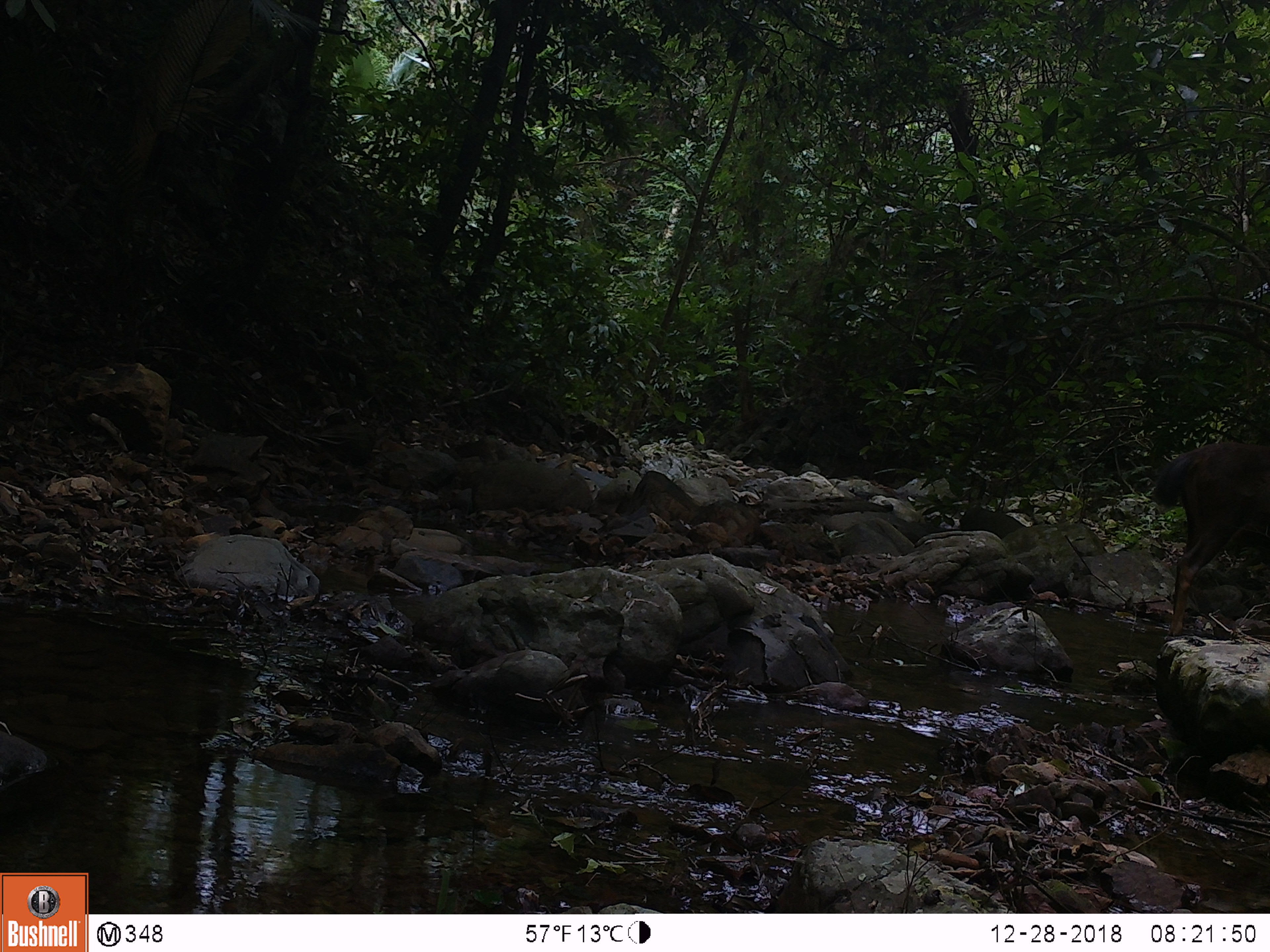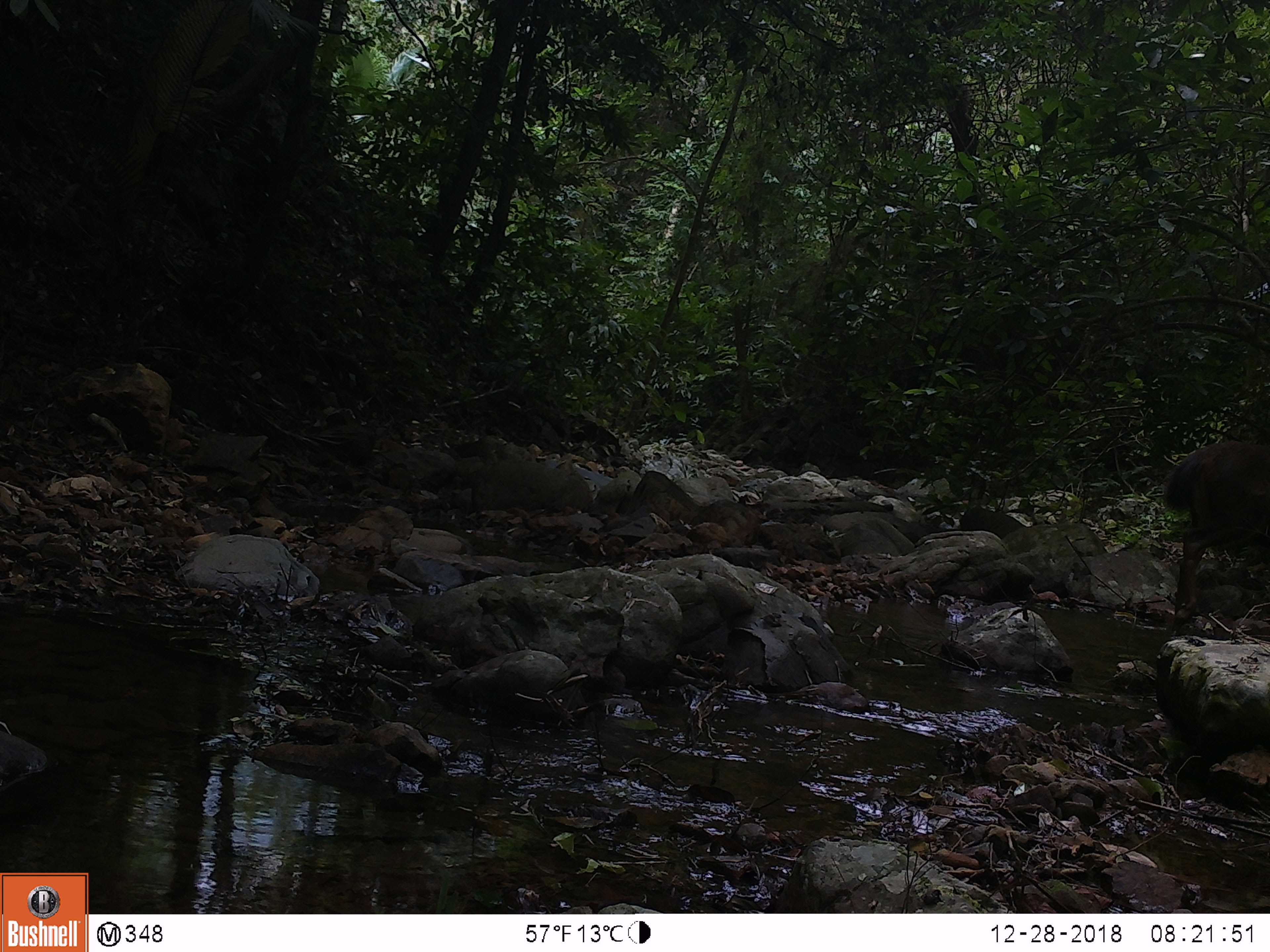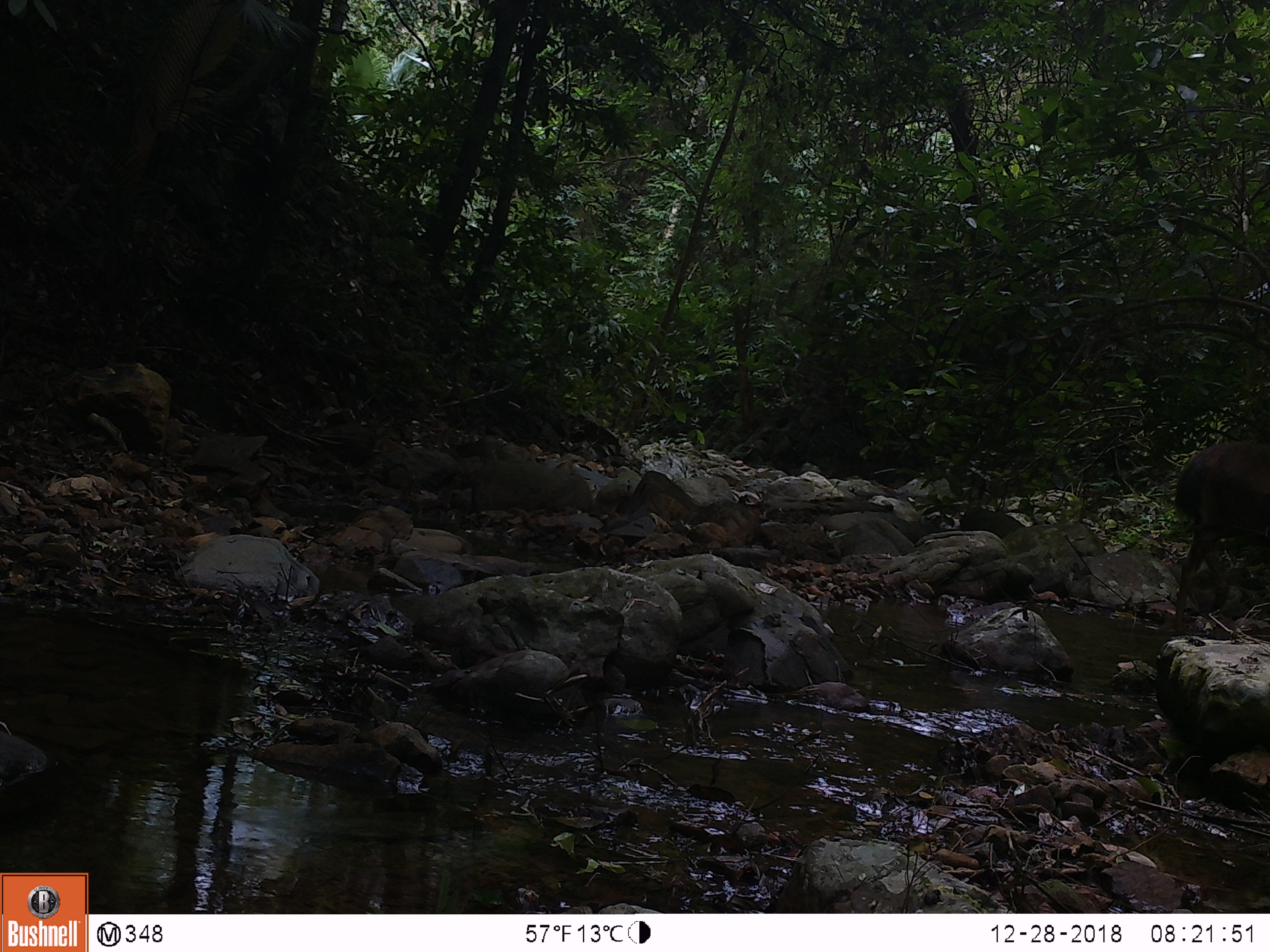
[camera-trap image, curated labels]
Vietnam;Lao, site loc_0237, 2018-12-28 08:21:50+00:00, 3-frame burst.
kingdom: Animalia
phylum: Chordata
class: Mammalia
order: Artiodactyla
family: Cervidae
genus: Rusa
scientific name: Rusa unicolor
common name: sambar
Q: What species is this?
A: Sambar (Rusa unicolor).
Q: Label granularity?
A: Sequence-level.